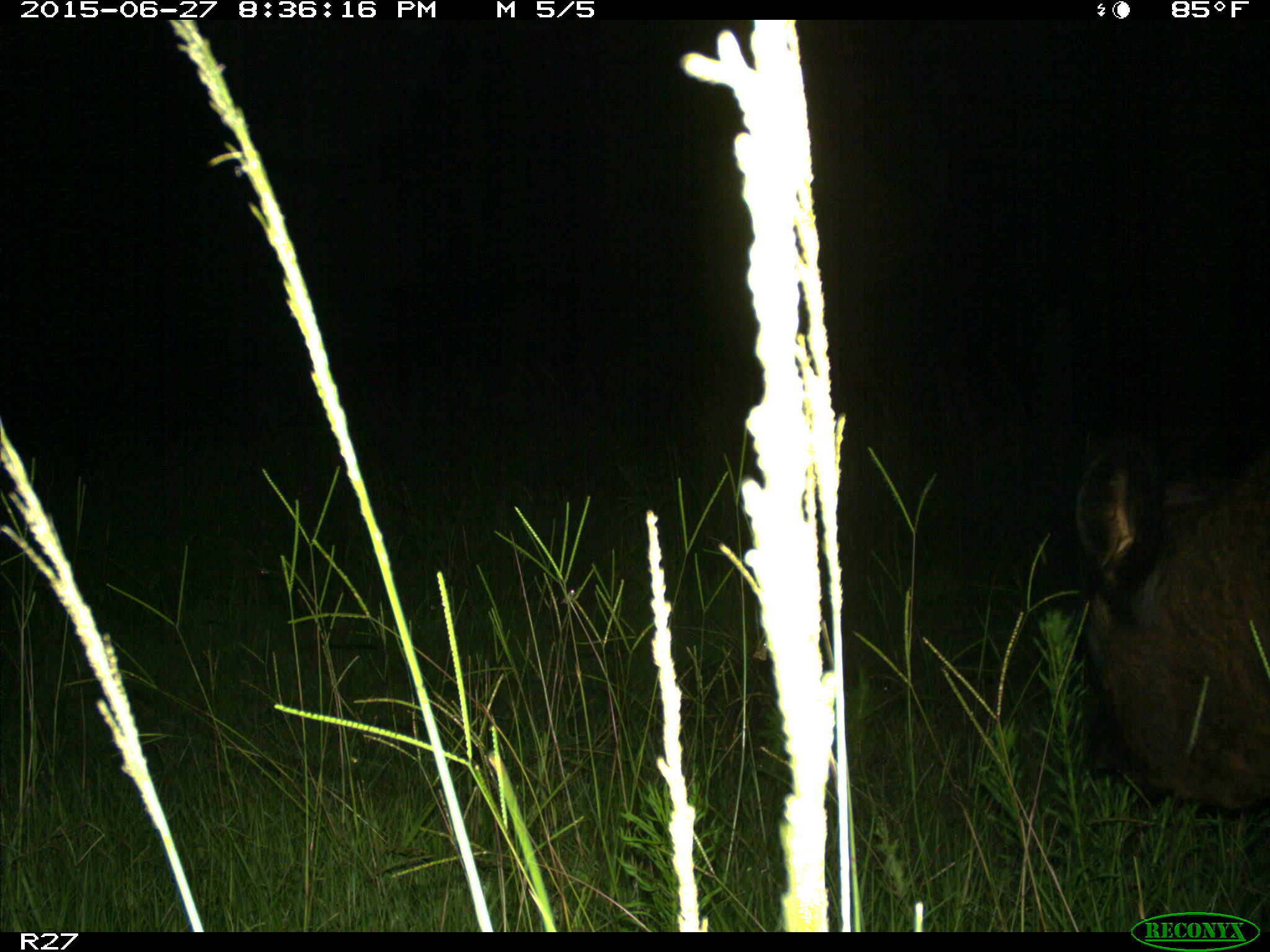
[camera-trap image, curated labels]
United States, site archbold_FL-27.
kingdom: Animalia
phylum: Chordata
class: Mammalia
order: Artiodactyla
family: Bovidae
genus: Bos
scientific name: Bos taurus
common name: domestic cow